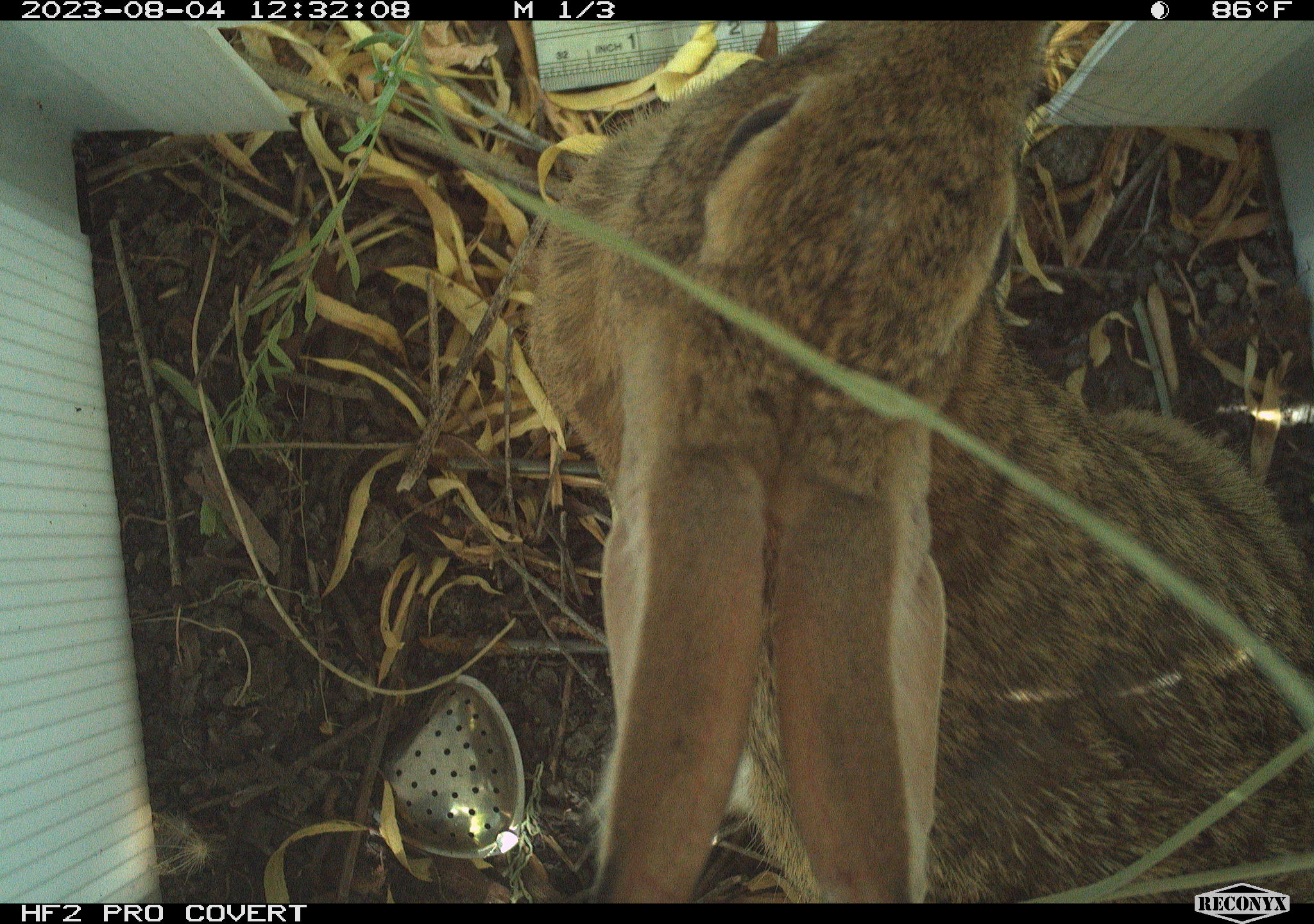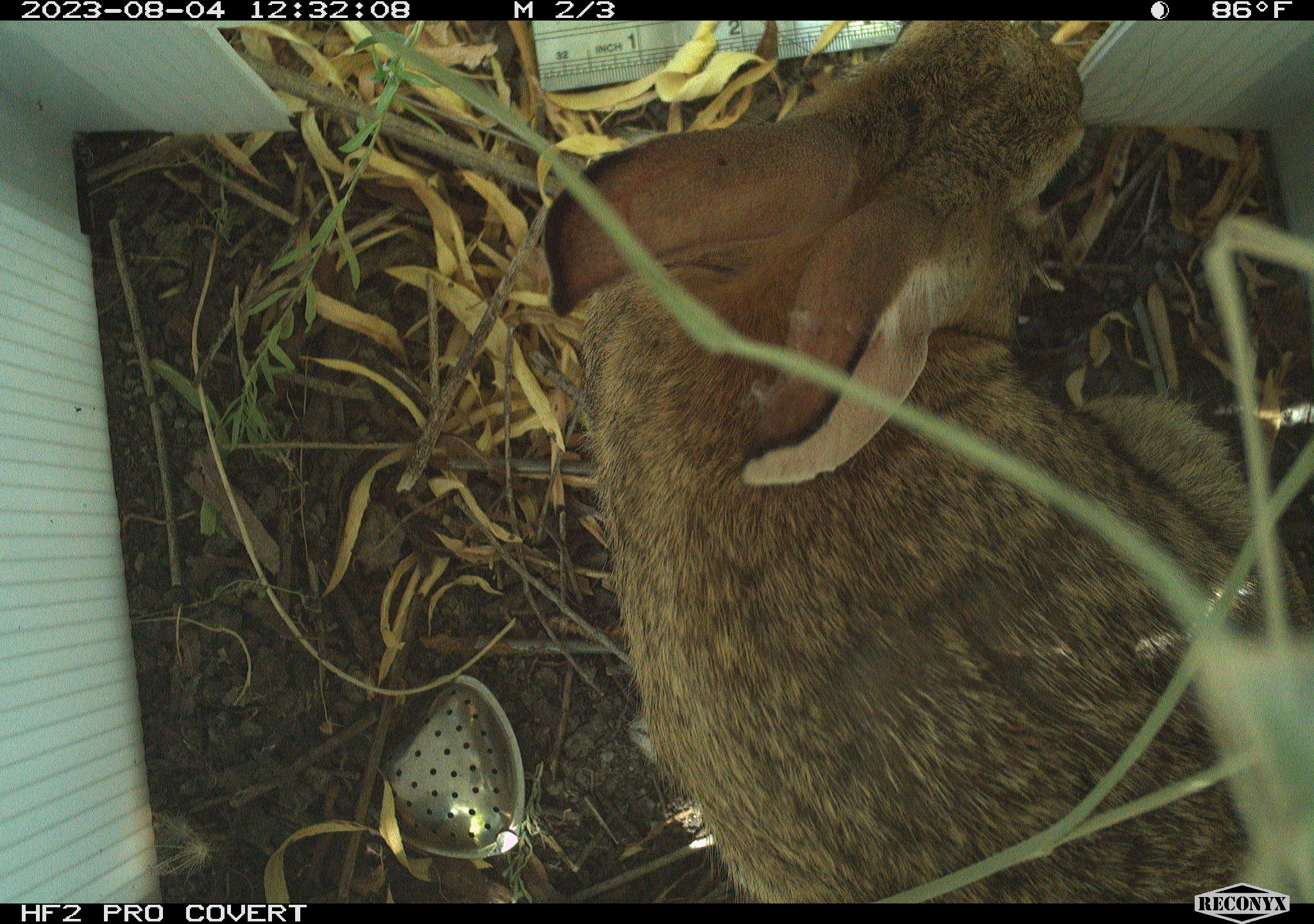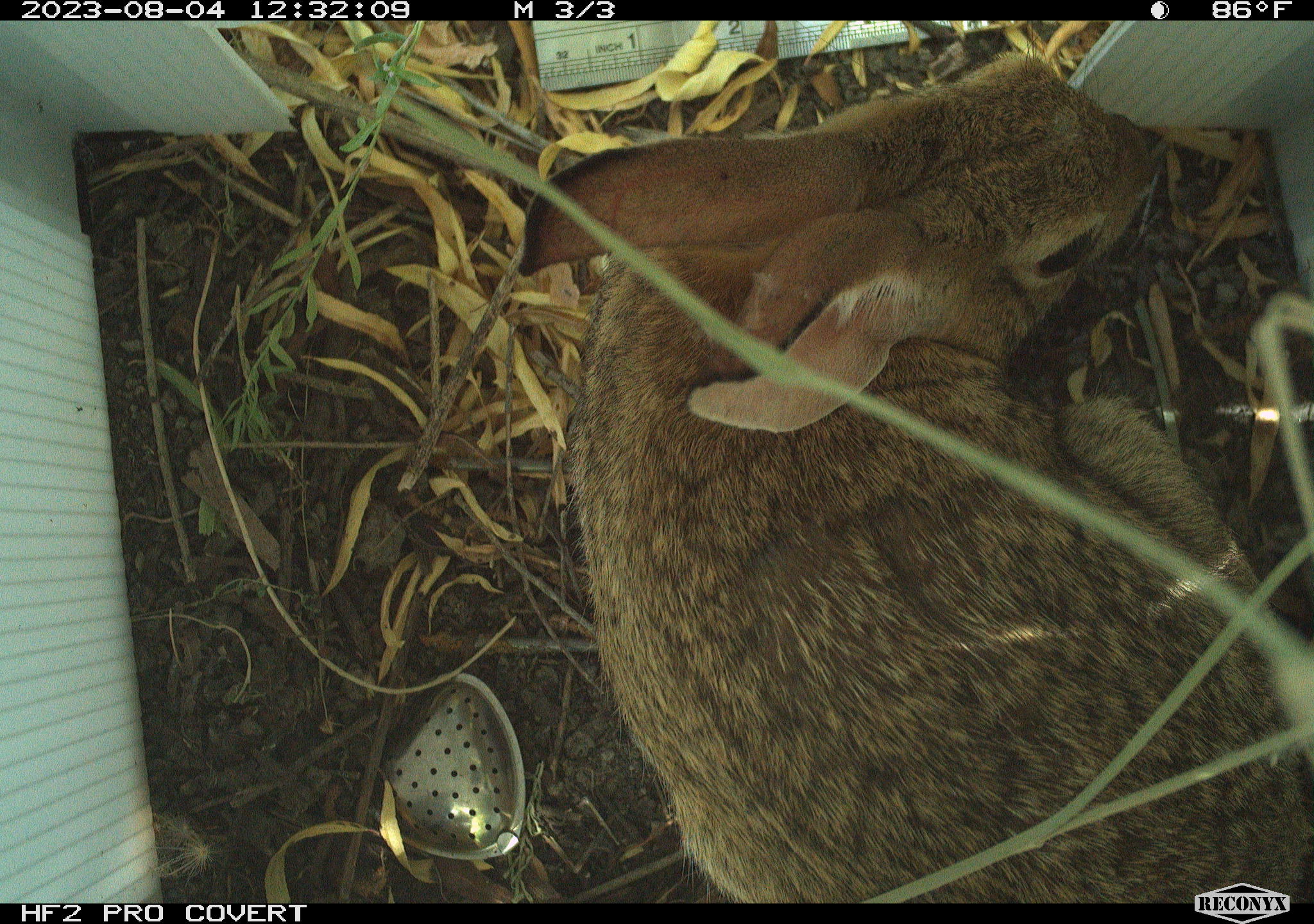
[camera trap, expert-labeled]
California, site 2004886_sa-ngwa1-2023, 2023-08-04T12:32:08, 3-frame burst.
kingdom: Animalia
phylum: Chordata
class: Mammalia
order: Lagomorpha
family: Leporidae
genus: Sylvilagus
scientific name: Sylvilagus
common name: cottontail rabbits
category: sylvilagus species